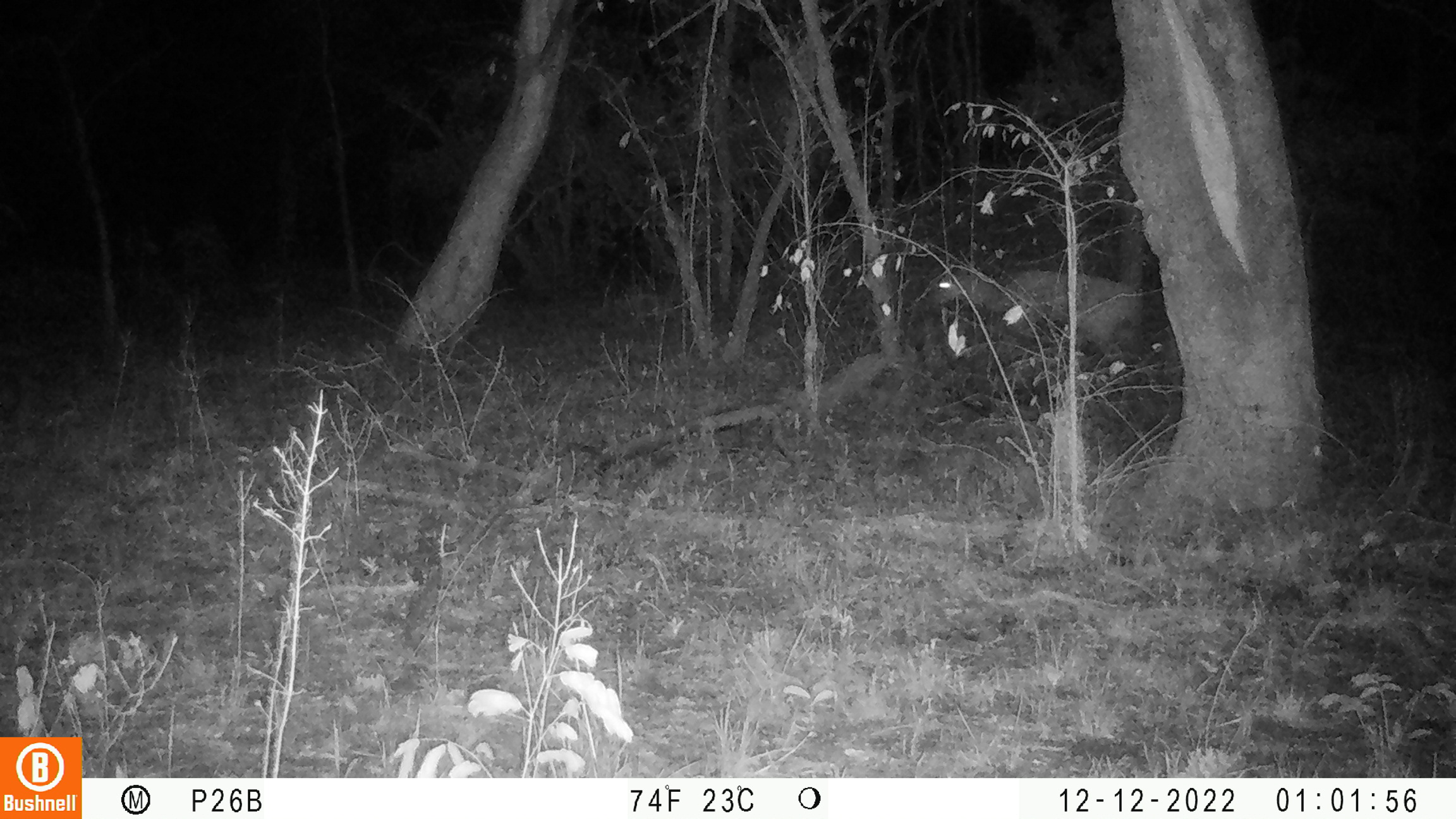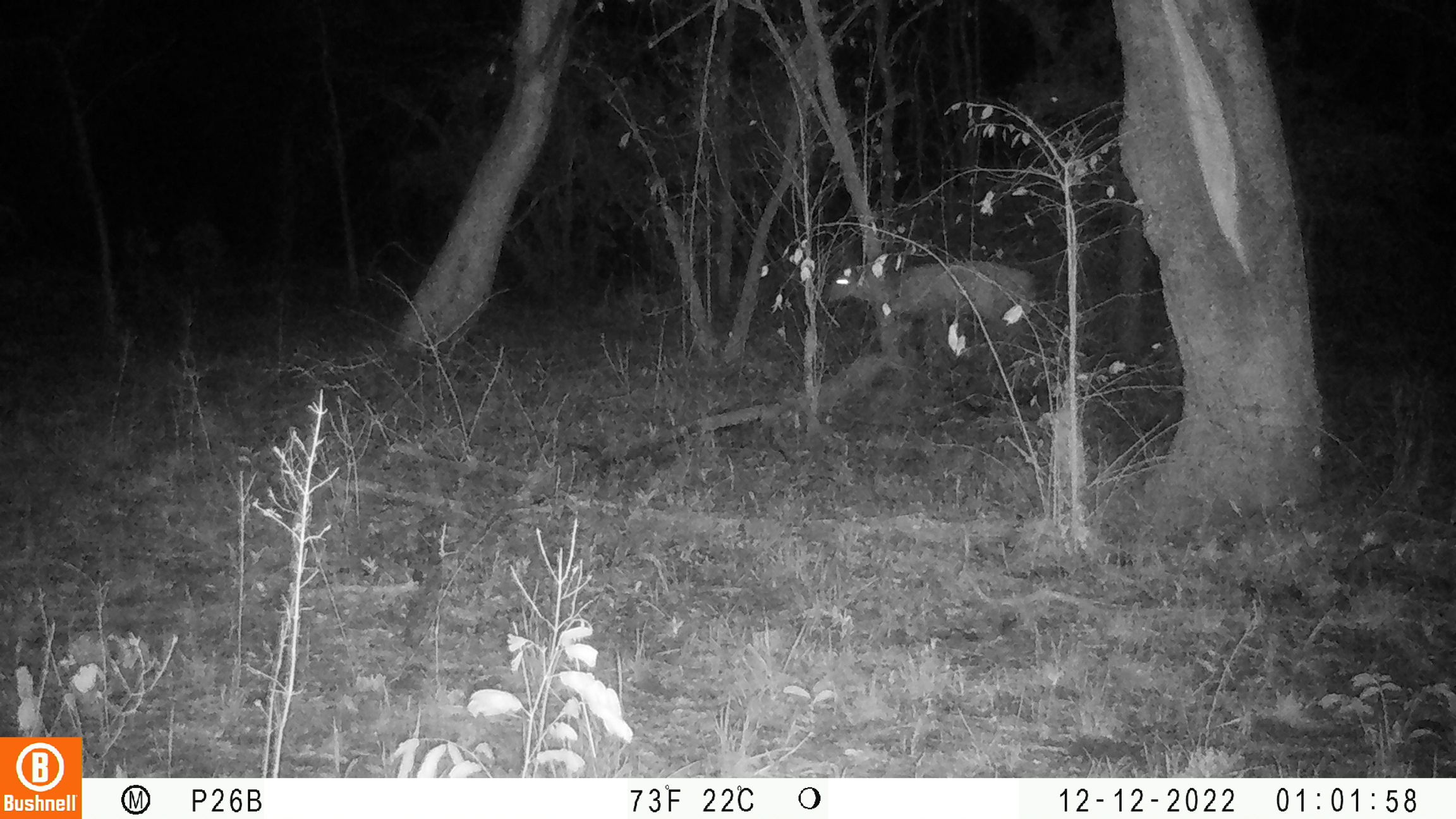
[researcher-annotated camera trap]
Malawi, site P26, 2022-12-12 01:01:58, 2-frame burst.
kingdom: Animalia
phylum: Chordata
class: Mammalia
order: Artiodactyla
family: Bovidae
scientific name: Antilopinae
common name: small antelope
Small antelope (Antilopinae), count 1.